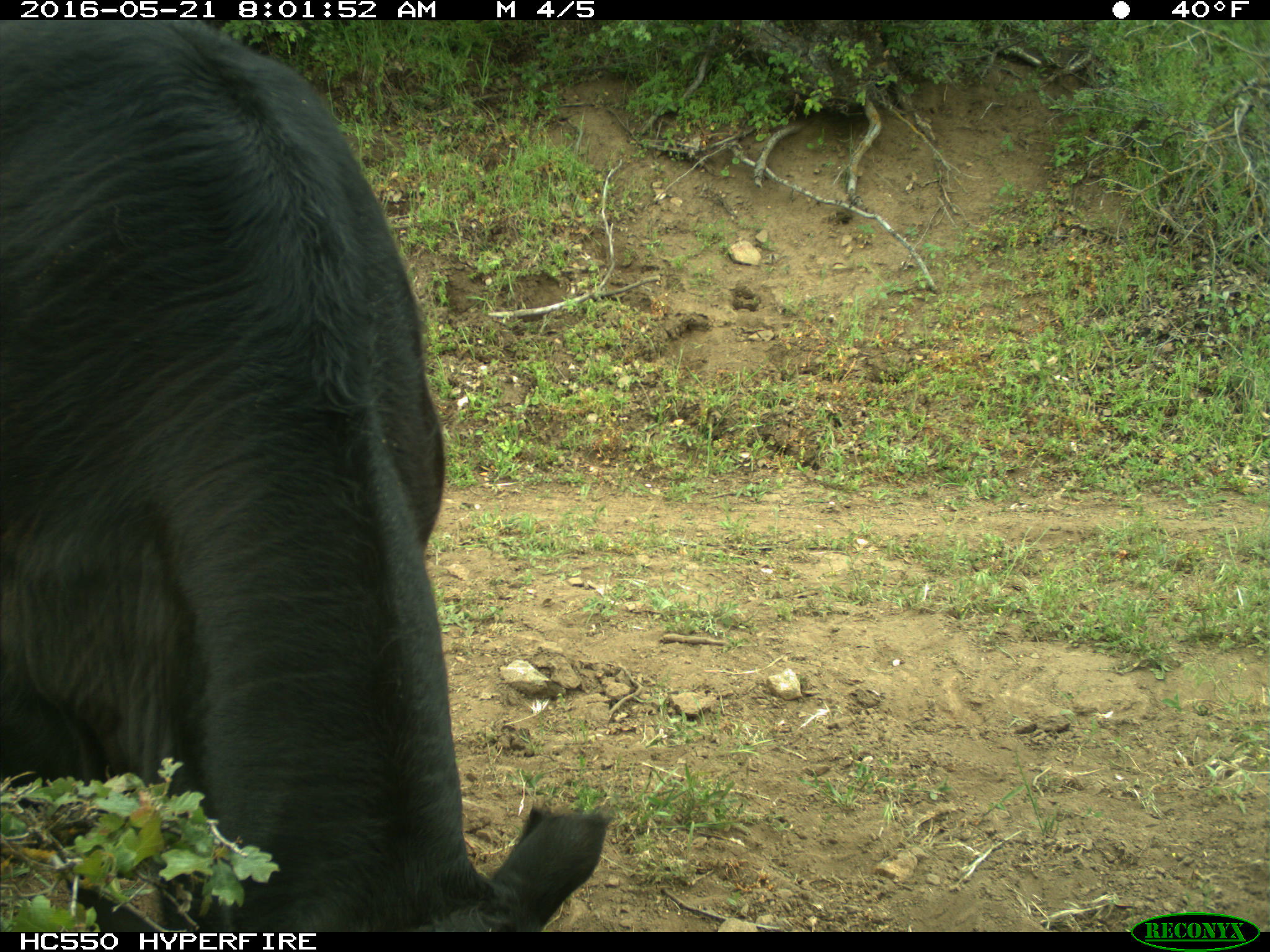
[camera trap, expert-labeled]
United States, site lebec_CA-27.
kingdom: Animalia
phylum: Chordata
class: Mammalia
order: Artiodactyla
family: Bovidae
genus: Bos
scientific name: Bos taurus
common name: domestic cow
Bos taurus (domestic cow).